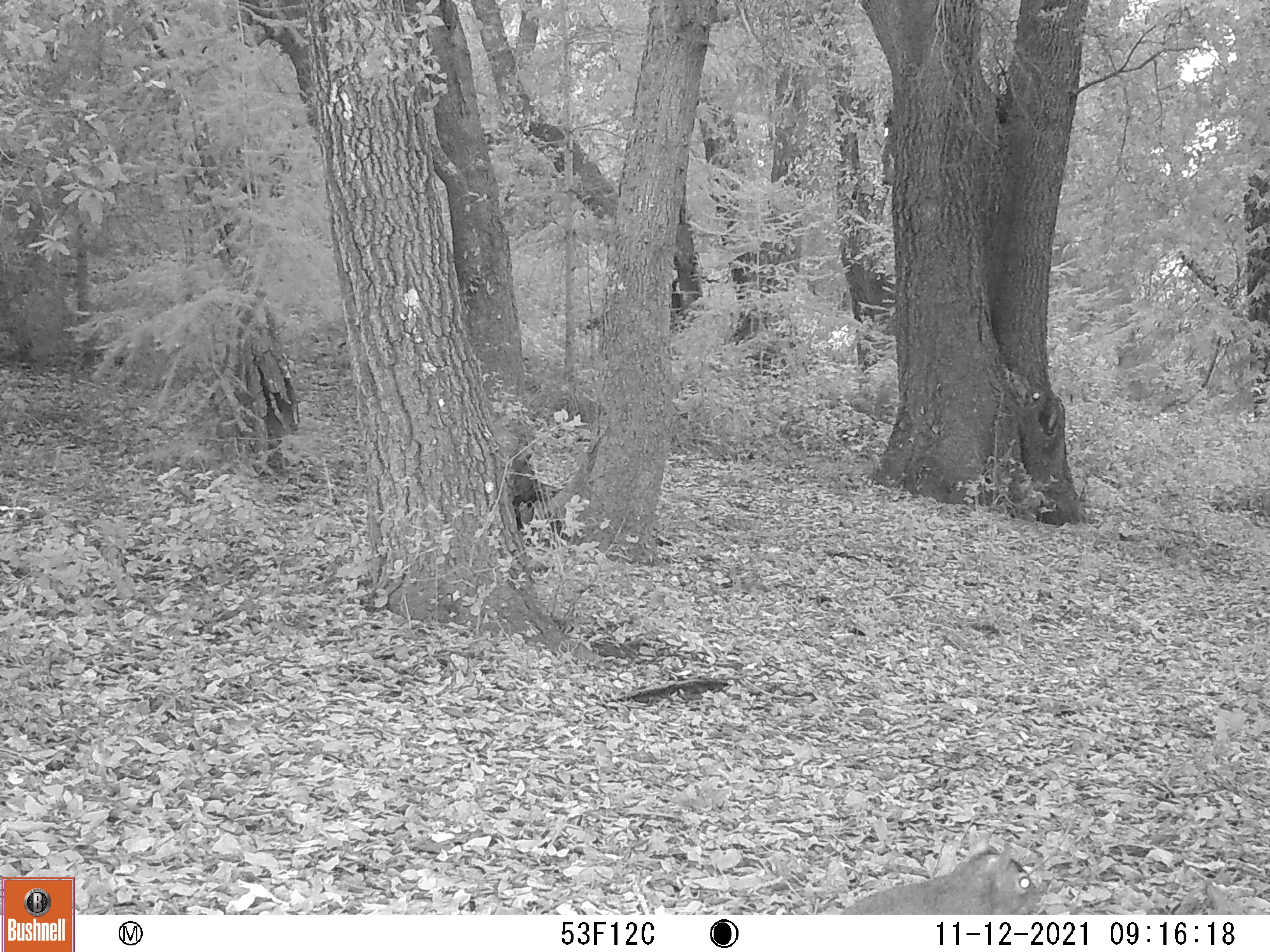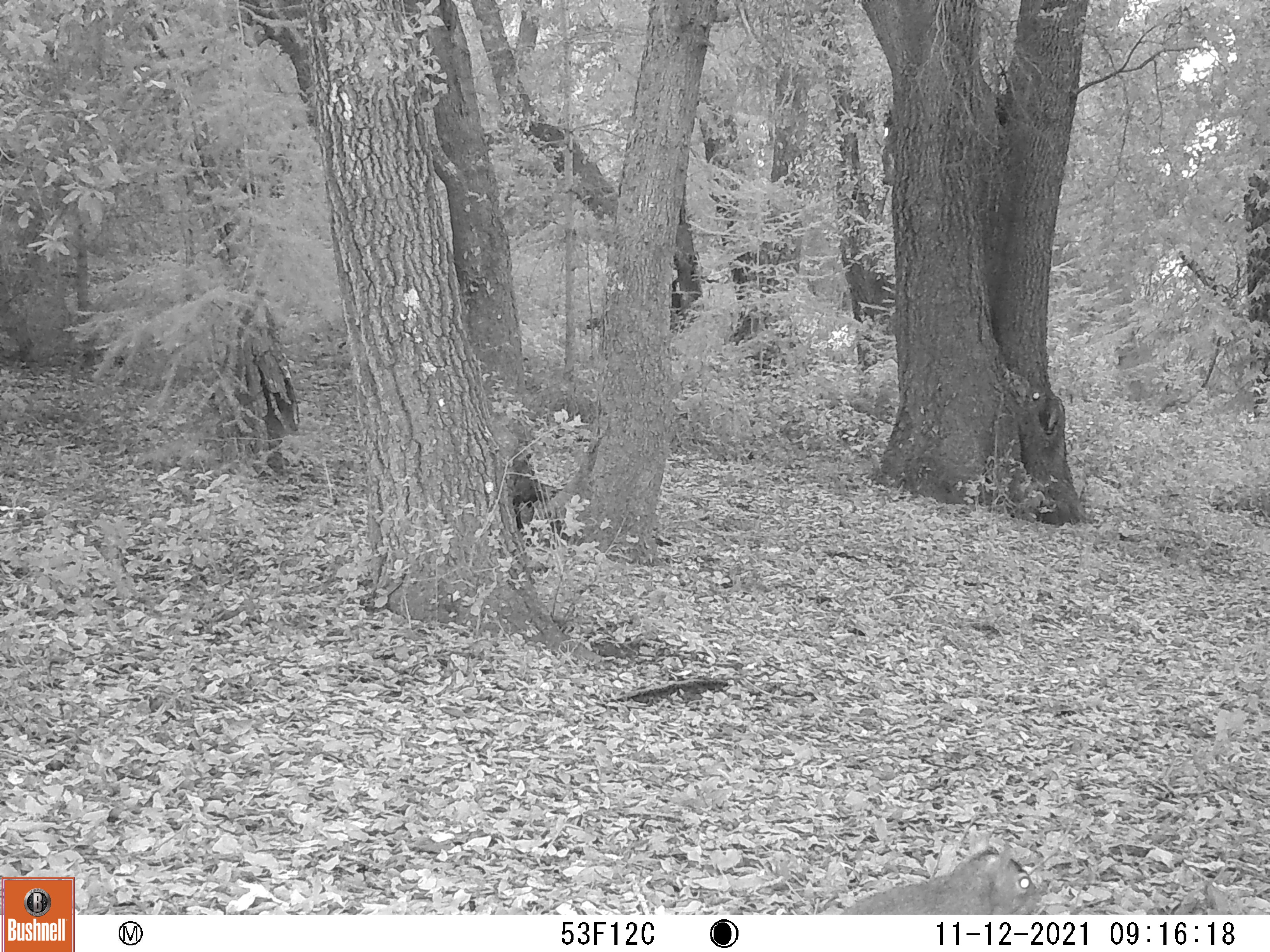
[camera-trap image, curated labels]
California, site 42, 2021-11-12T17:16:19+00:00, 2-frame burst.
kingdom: Animalia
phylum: Chordata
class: Mammalia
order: Rodentia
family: Sciuridae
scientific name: Sciuridae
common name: squirrel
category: unknown squirrel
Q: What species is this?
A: Unknown squirrel (squirrel) (Sciuridae).